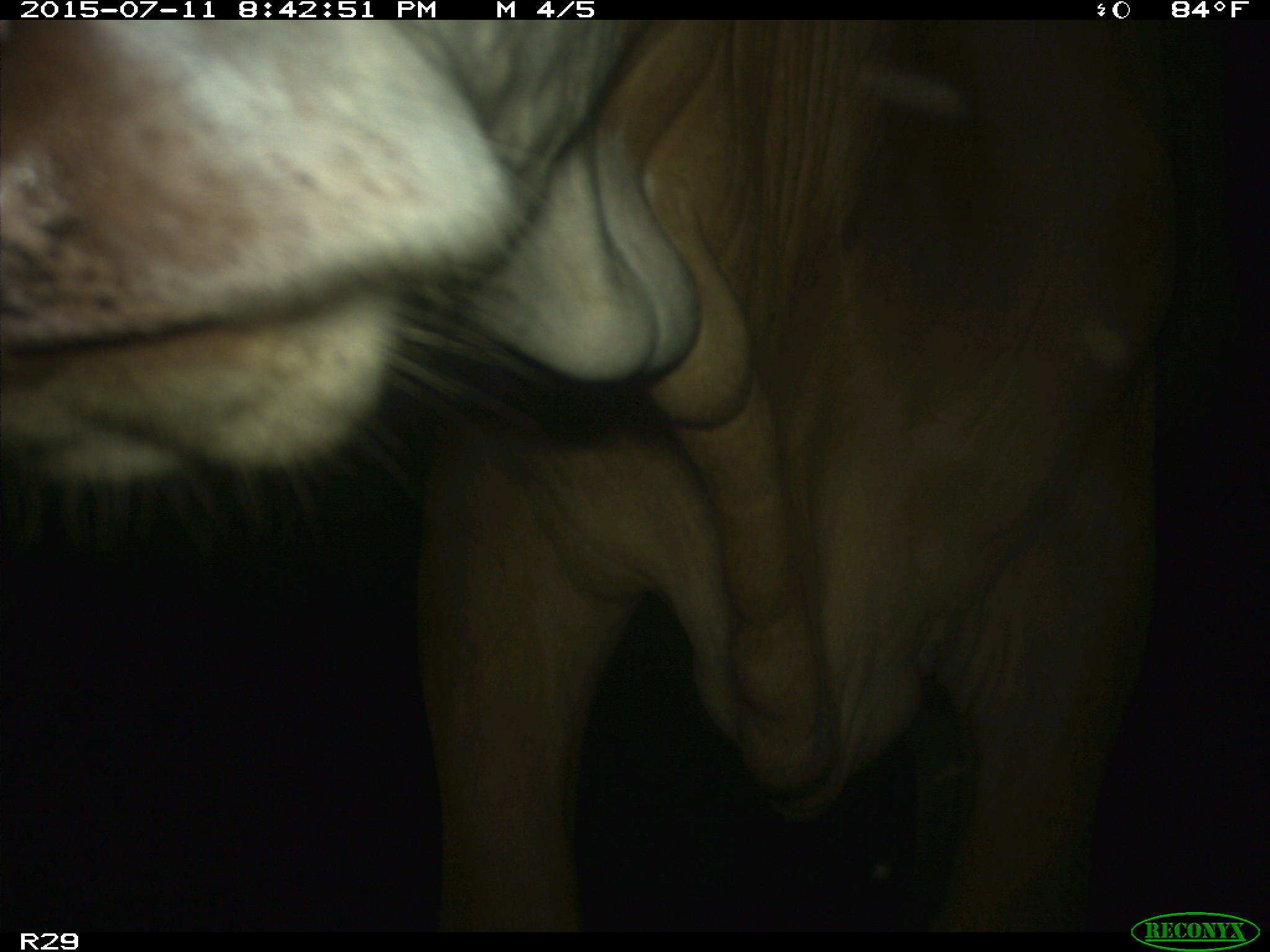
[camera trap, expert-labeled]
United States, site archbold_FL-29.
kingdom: Animalia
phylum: Chordata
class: Mammalia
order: Artiodactyla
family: Bovidae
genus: Bos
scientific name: Bos taurus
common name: domestic cow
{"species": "Bos taurus (domestic cow)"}